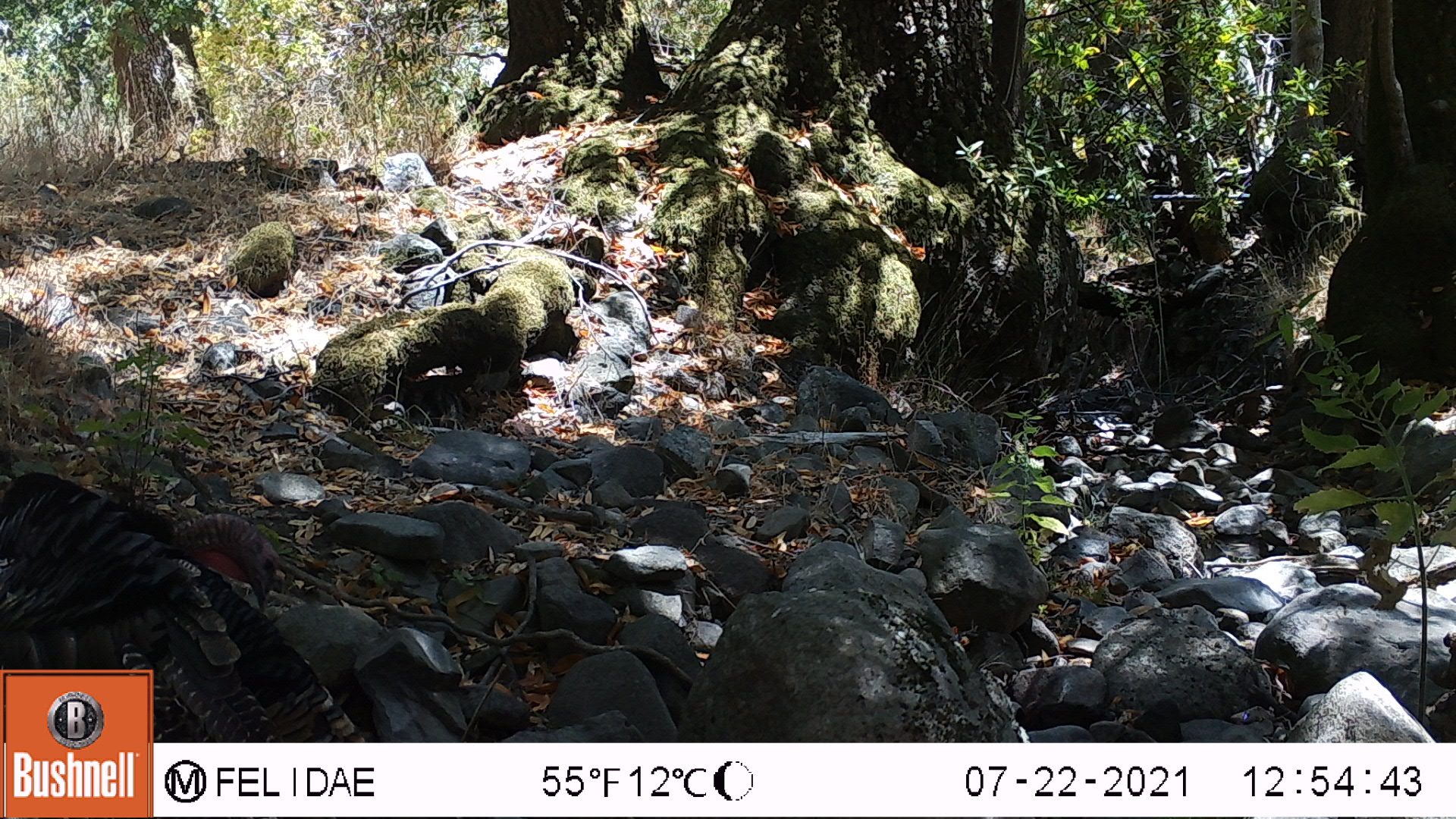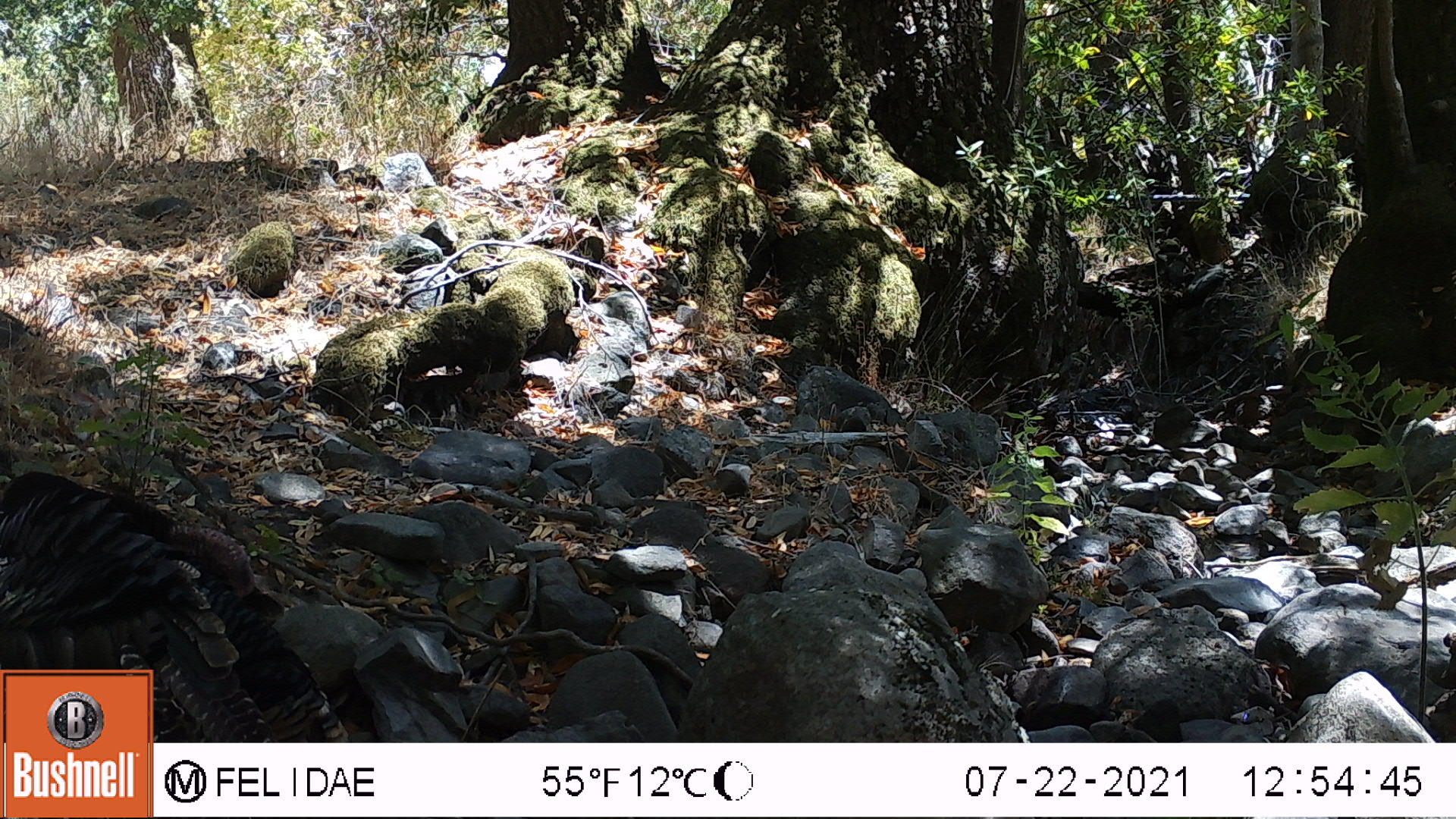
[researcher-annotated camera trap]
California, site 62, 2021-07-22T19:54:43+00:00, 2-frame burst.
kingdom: Animalia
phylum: Chordata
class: Aves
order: Galliformes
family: Phasianidae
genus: Meleagris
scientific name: Meleagris gallopavo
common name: turkey